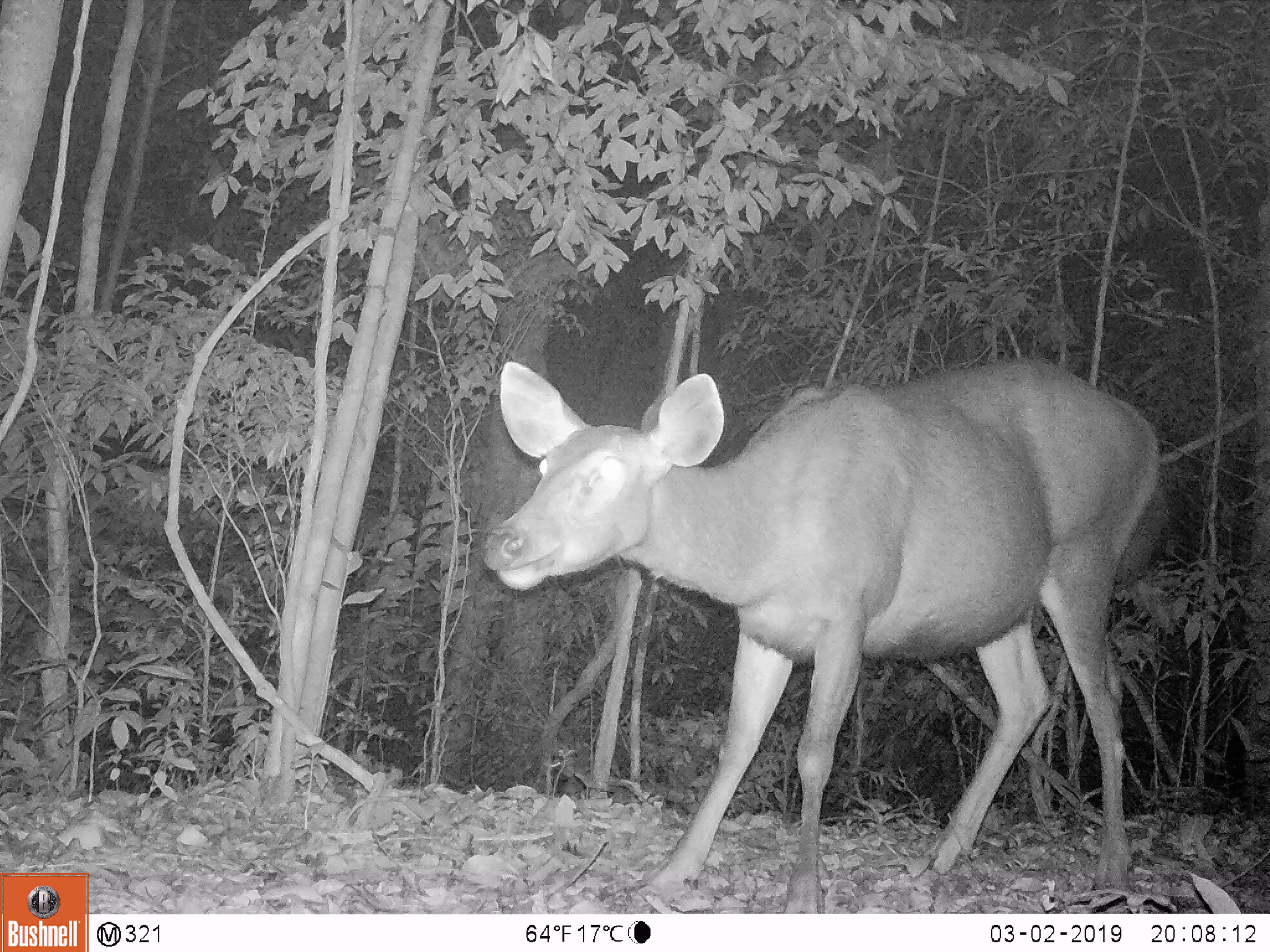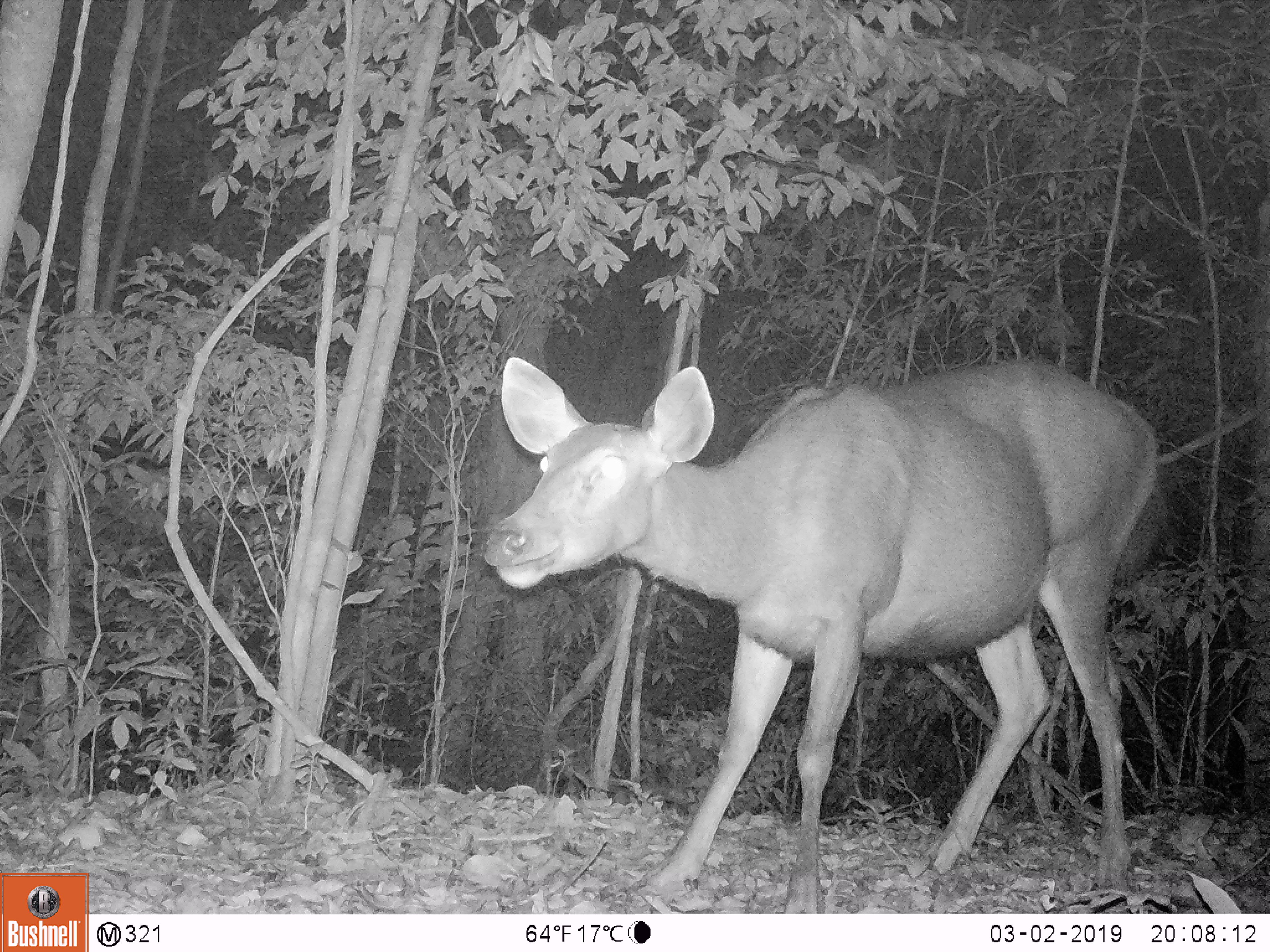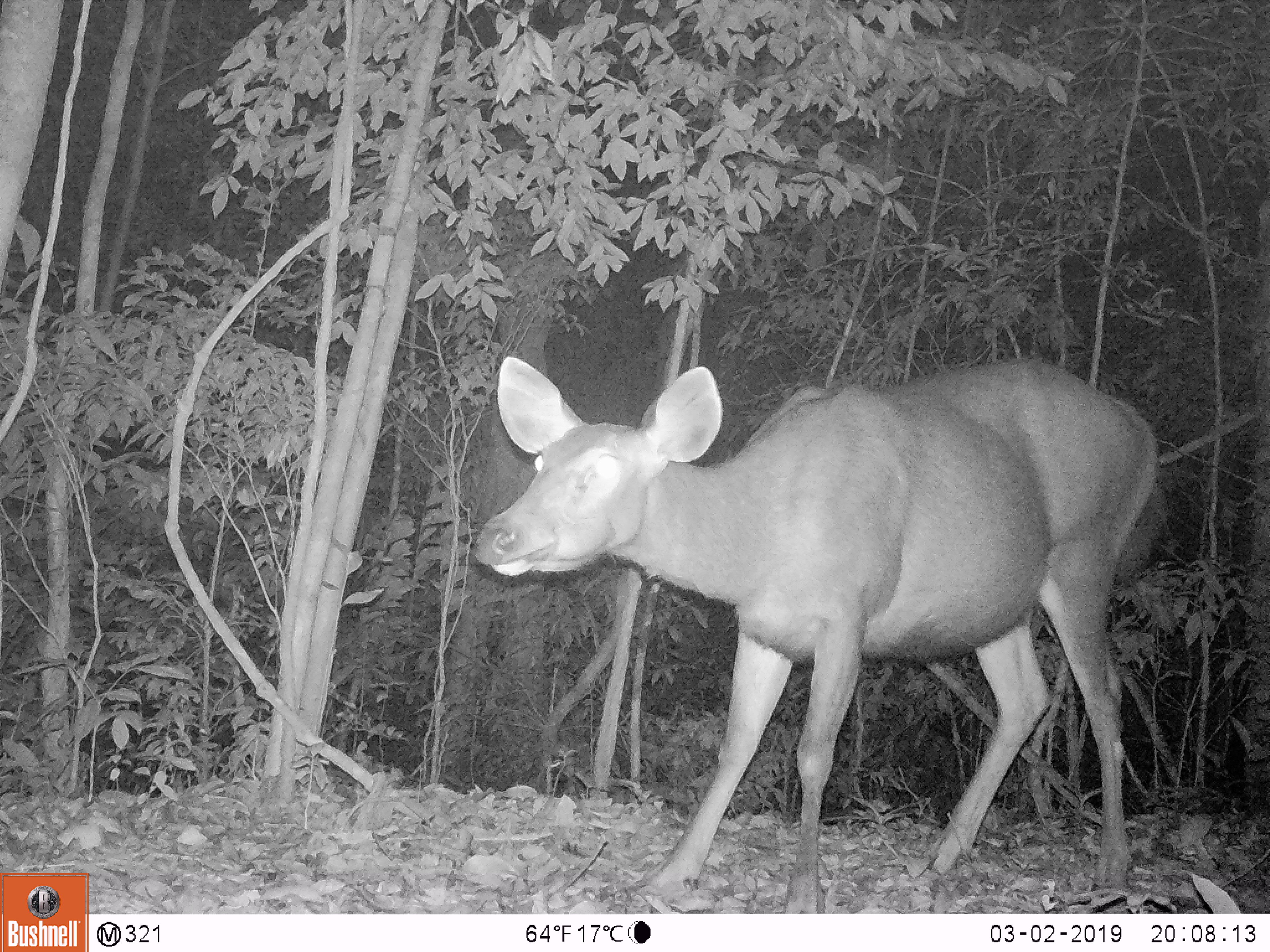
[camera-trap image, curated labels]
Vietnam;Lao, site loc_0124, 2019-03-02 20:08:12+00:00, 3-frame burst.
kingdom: Animalia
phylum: Chordata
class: Mammalia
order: Artiodactyla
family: Cervidae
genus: Rusa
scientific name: Rusa unicolor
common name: sambar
Sambar (Rusa unicolor). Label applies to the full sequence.